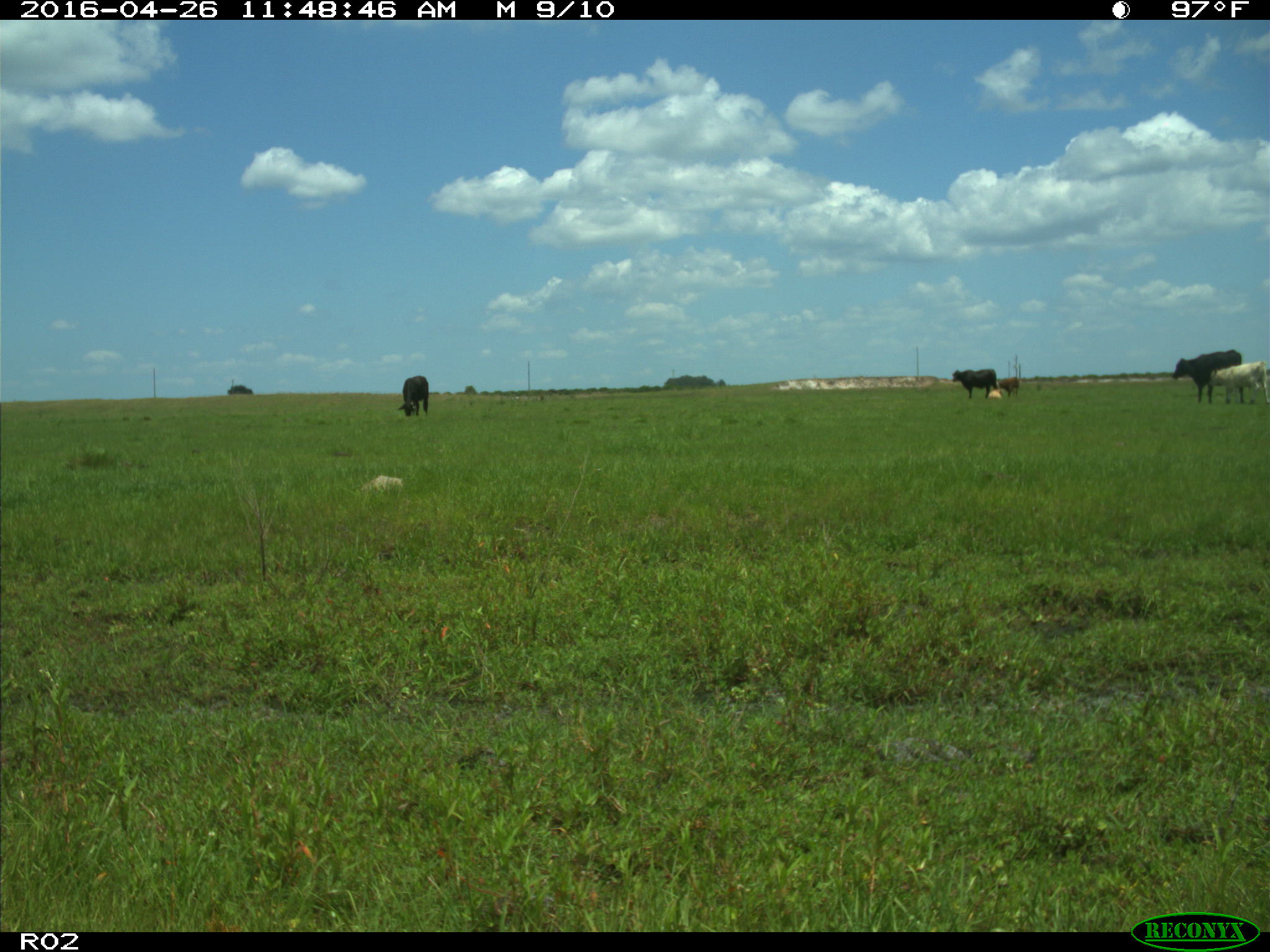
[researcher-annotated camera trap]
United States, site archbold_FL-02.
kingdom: Animalia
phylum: Chordata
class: Mammalia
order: Artiodactyla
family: Bovidae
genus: Bos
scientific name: Bos taurus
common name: domestic cow